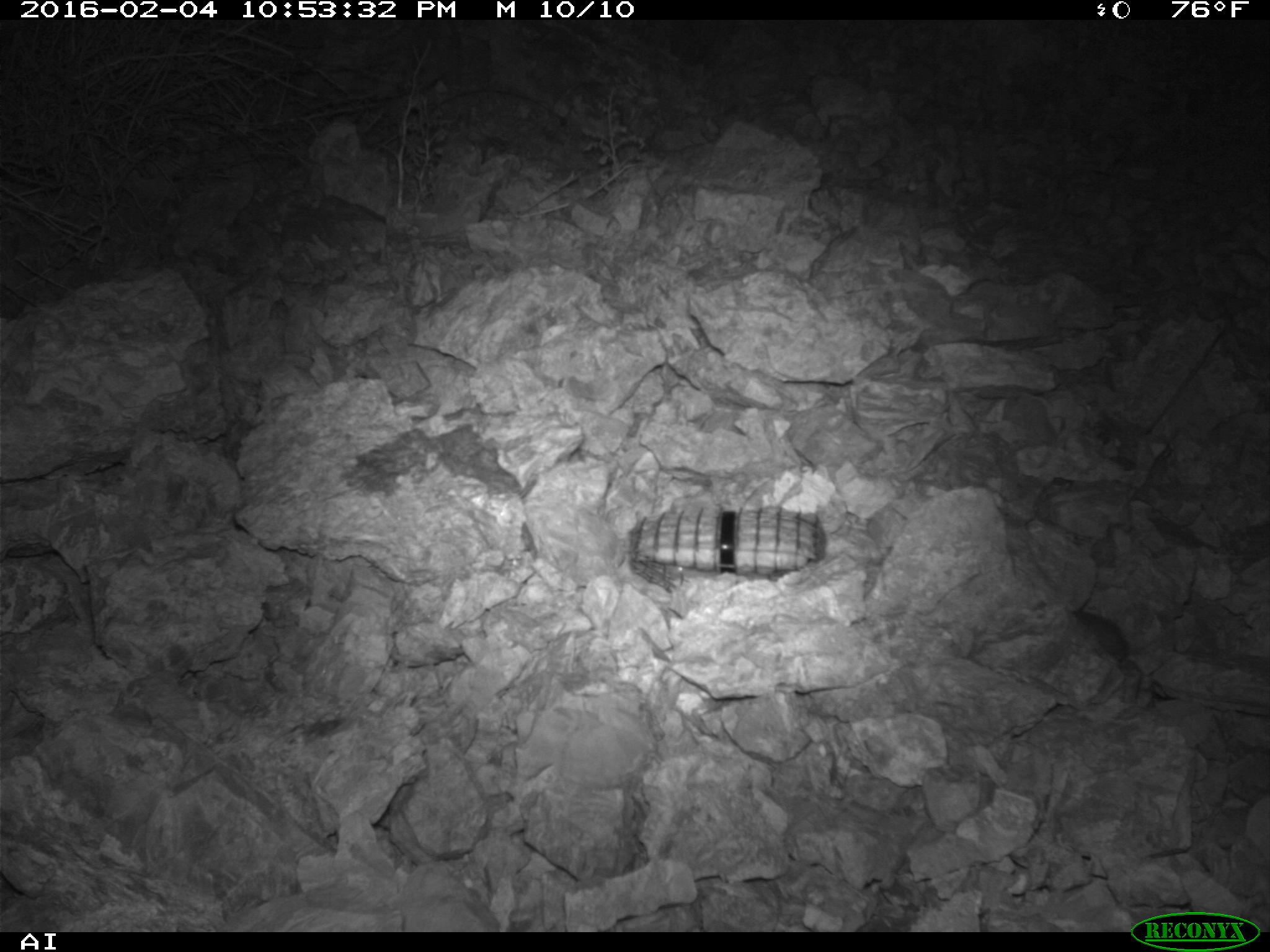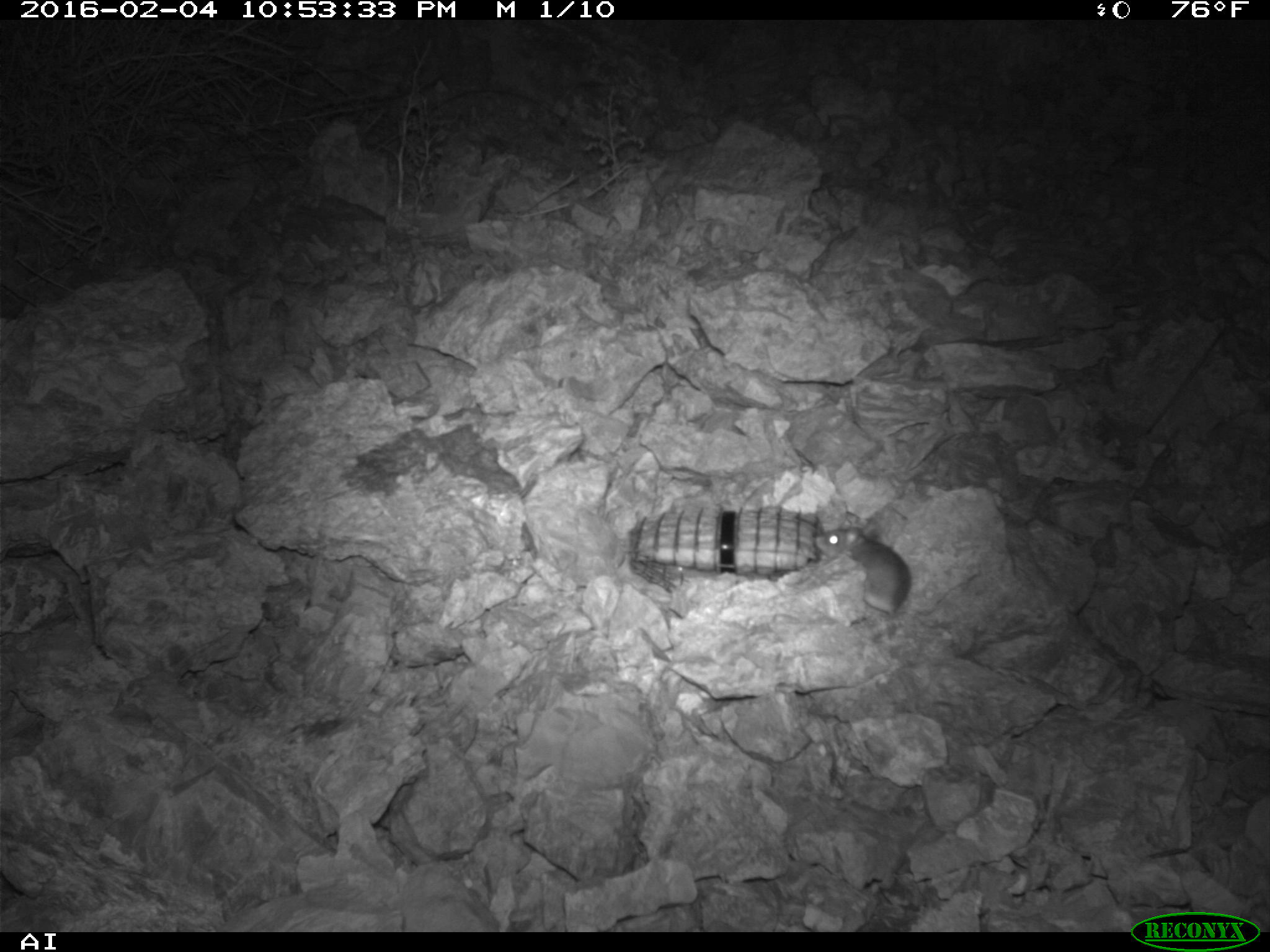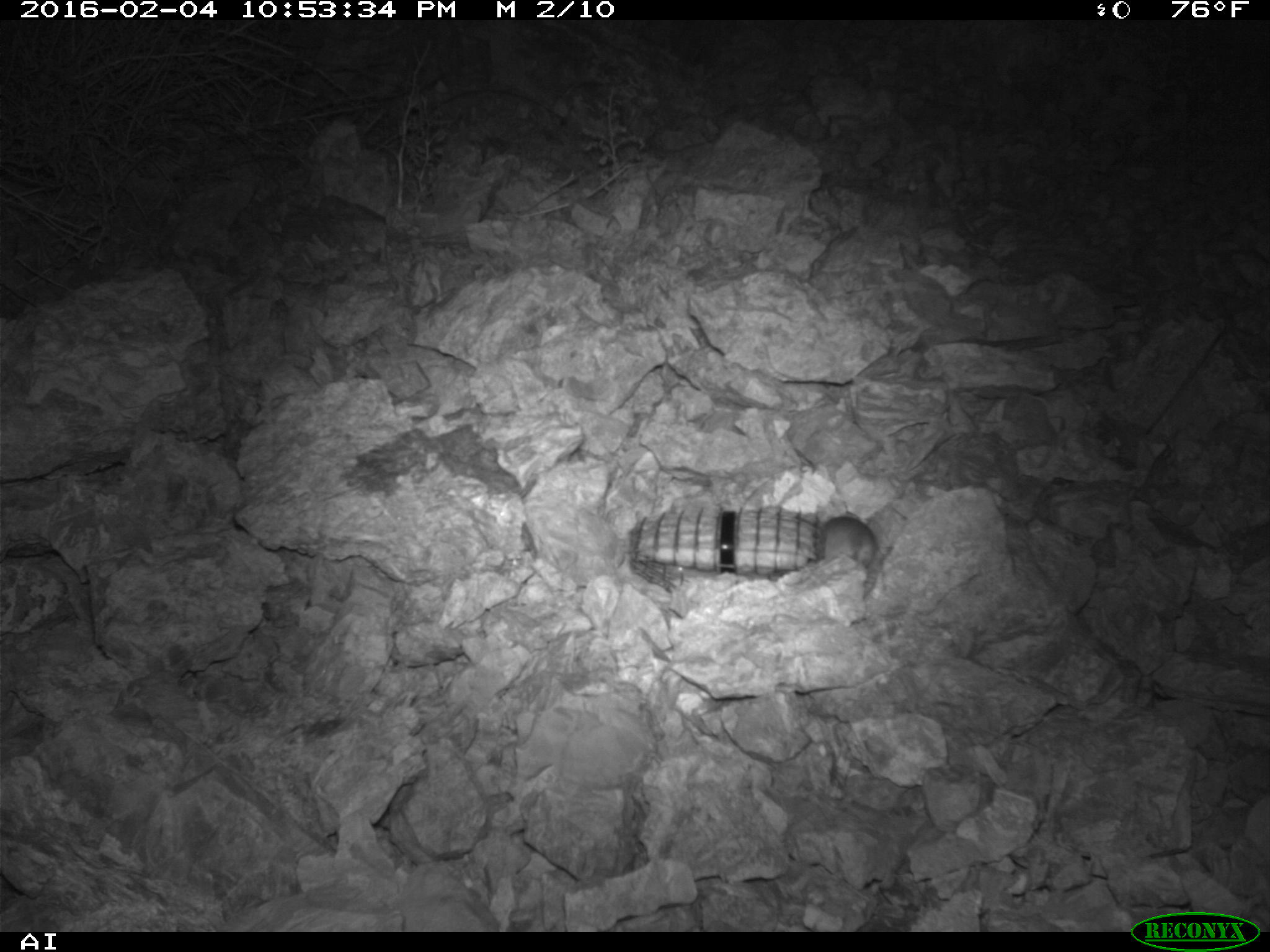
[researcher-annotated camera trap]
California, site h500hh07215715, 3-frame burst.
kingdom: Animalia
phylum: Chordata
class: Mammalia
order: Rodentia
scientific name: Rodentia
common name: rodent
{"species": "rodent (Rodentia)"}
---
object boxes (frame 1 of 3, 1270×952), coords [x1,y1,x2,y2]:
rodent: [1069,609,1177,698]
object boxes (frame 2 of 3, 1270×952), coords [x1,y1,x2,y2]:
rodent: [812,521,975,615]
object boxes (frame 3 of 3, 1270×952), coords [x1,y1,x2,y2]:
rodent: [820,509,877,571]